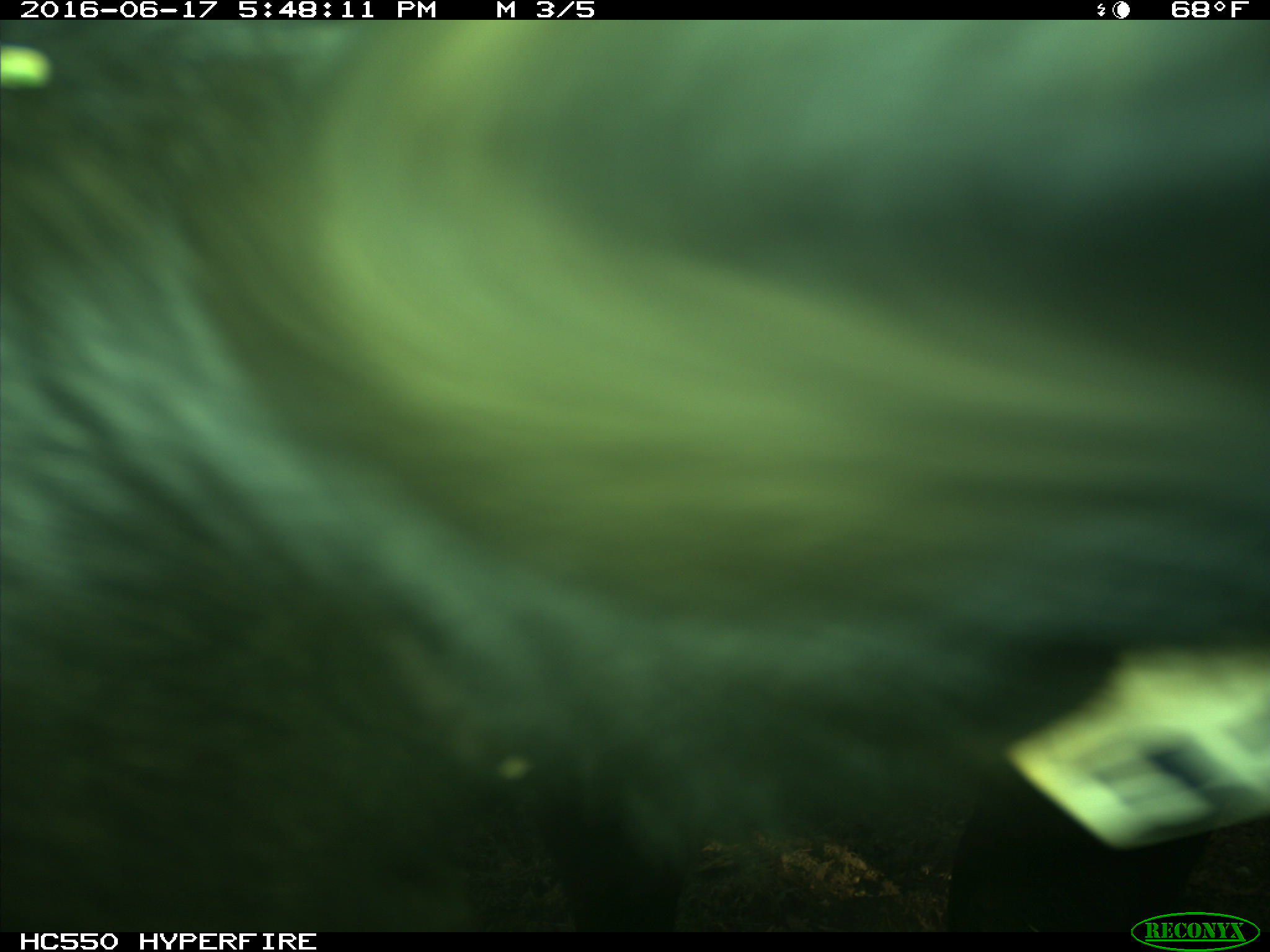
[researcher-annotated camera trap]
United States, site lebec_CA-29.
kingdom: Animalia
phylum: Chordata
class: Mammalia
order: Artiodactyla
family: Bovidae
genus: Bos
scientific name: Bos taurus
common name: domestic cow